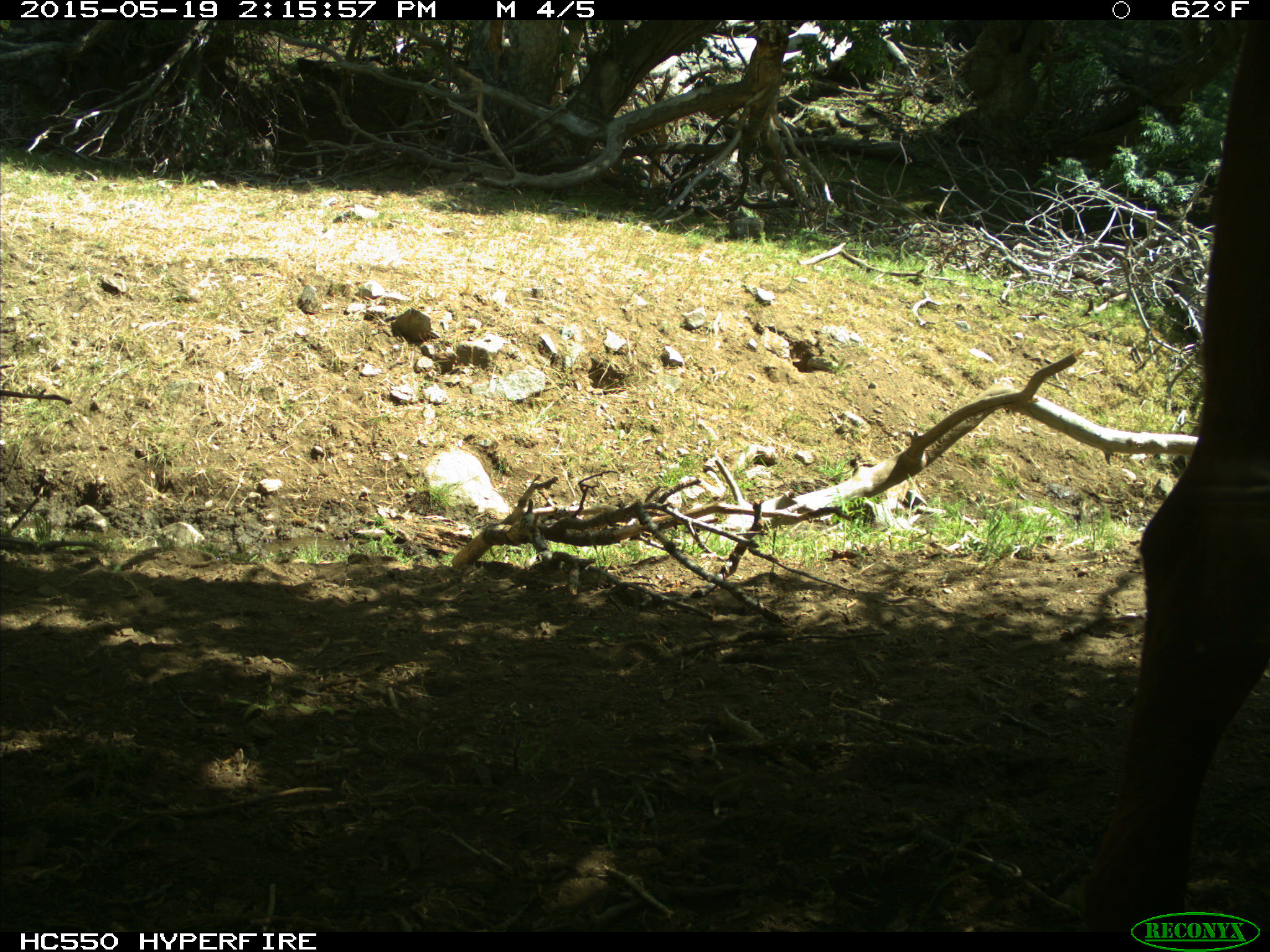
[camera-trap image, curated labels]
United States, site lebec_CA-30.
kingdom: Animalia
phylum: Chordata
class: Mammalia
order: Artiodactyla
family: Bovidae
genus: Bos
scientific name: Bos taurus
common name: domestic cow